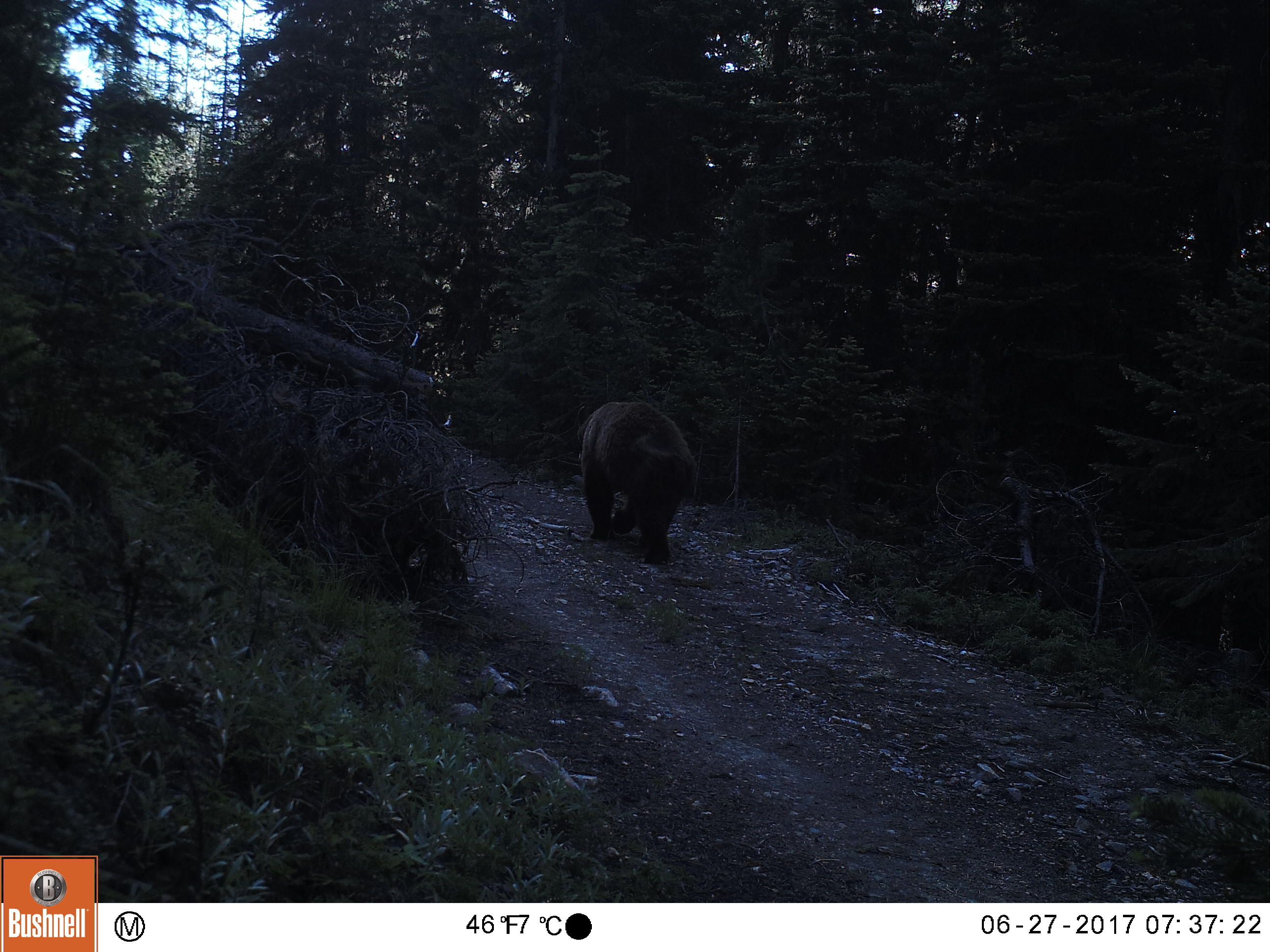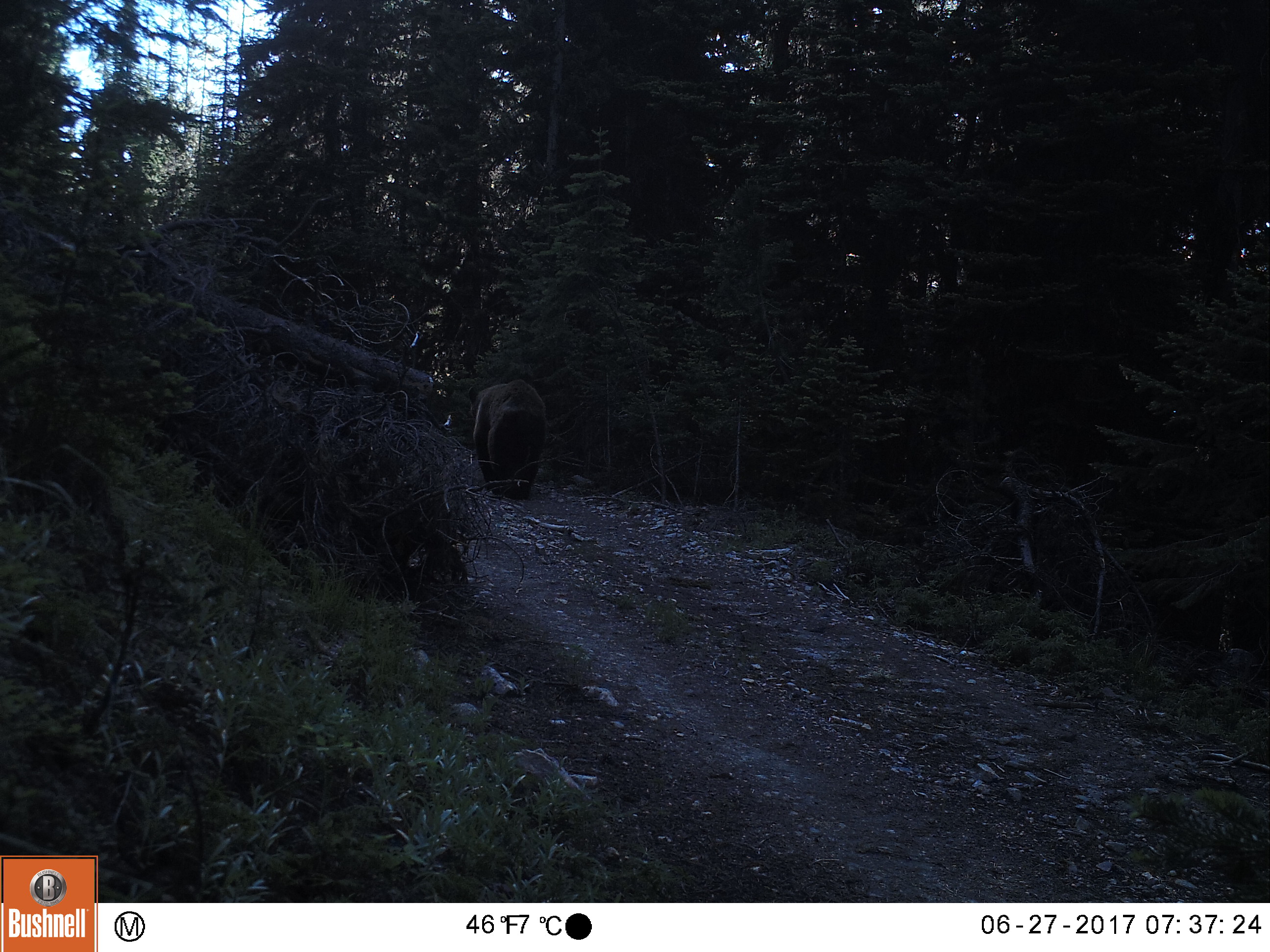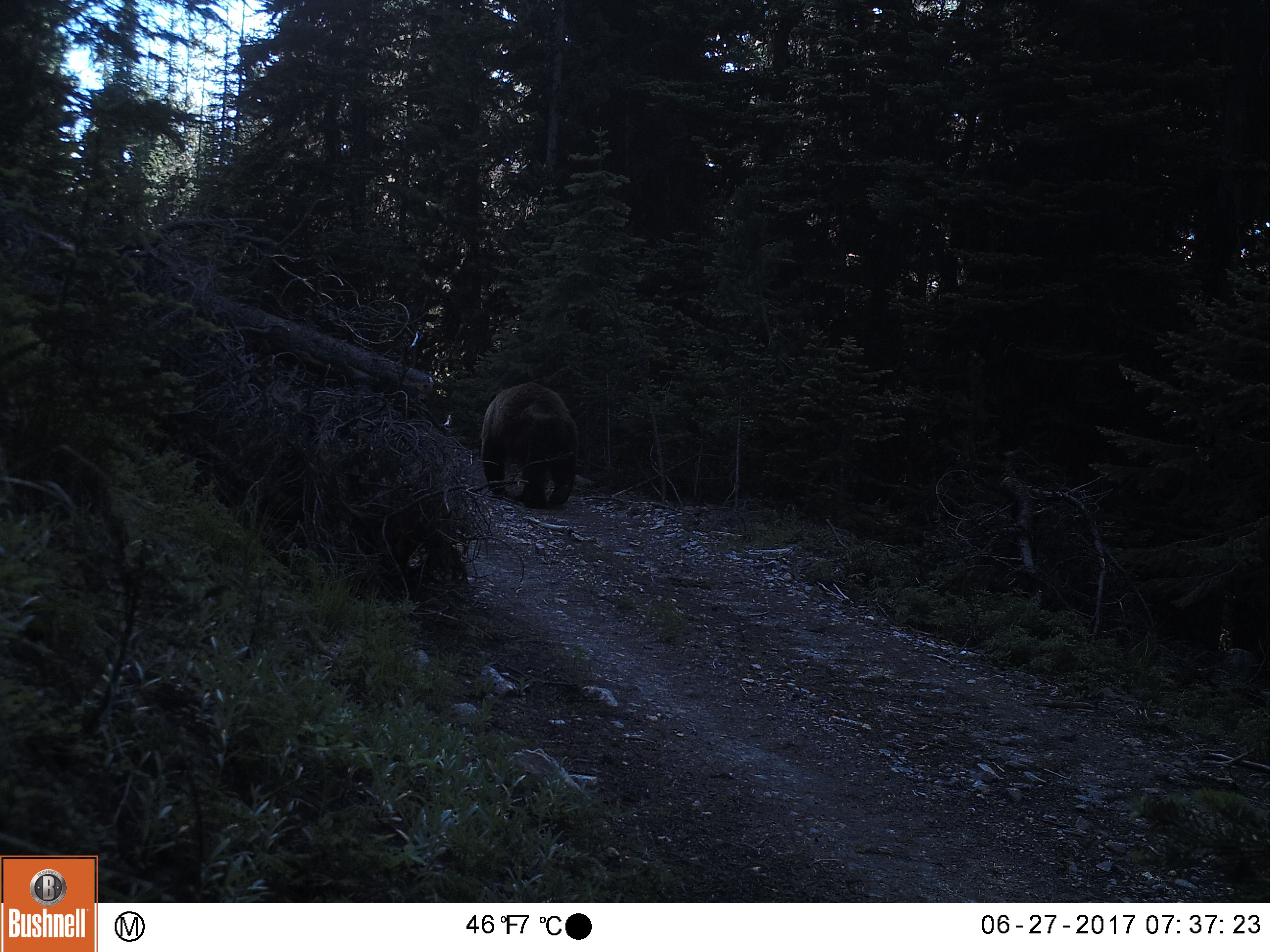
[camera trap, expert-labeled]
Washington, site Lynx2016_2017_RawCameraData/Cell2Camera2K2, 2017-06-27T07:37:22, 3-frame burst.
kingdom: Animalia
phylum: Chordata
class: Mammalia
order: Carnivora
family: Ursidae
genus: Ursus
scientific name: Ursus americanus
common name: american black bear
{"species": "Ursus americanus (american black bear)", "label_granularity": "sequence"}